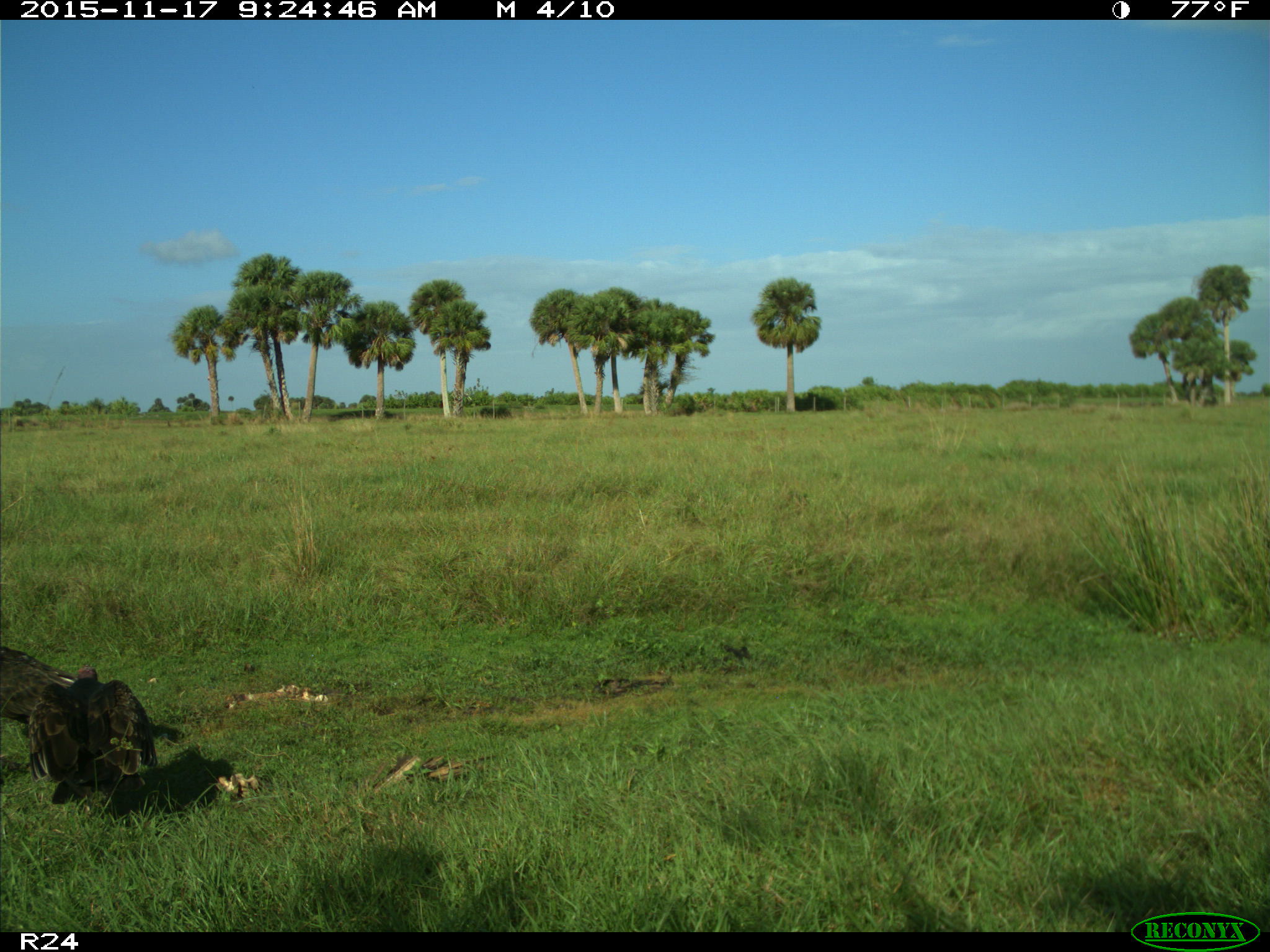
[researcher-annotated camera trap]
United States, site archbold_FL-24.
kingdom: Animalia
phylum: Chordata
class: Aves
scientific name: Aves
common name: birds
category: unidentified bird